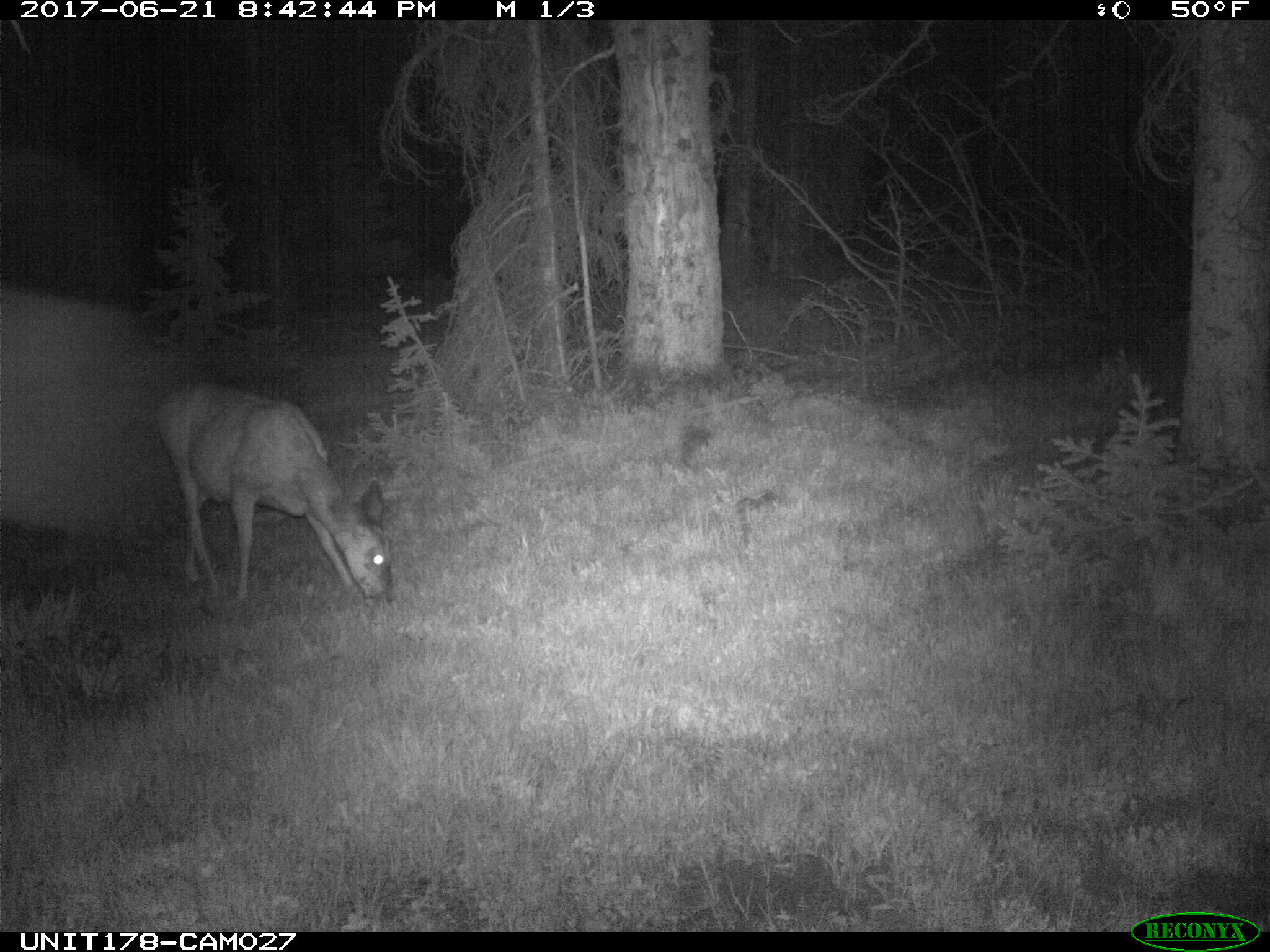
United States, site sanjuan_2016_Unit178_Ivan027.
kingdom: Animalia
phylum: Chordata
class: Mammalia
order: Artiodactyla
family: Cervidae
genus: Odocoileus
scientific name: Odocoileus hemionus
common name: mule deer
Odocoileus hemionus (mule deer).